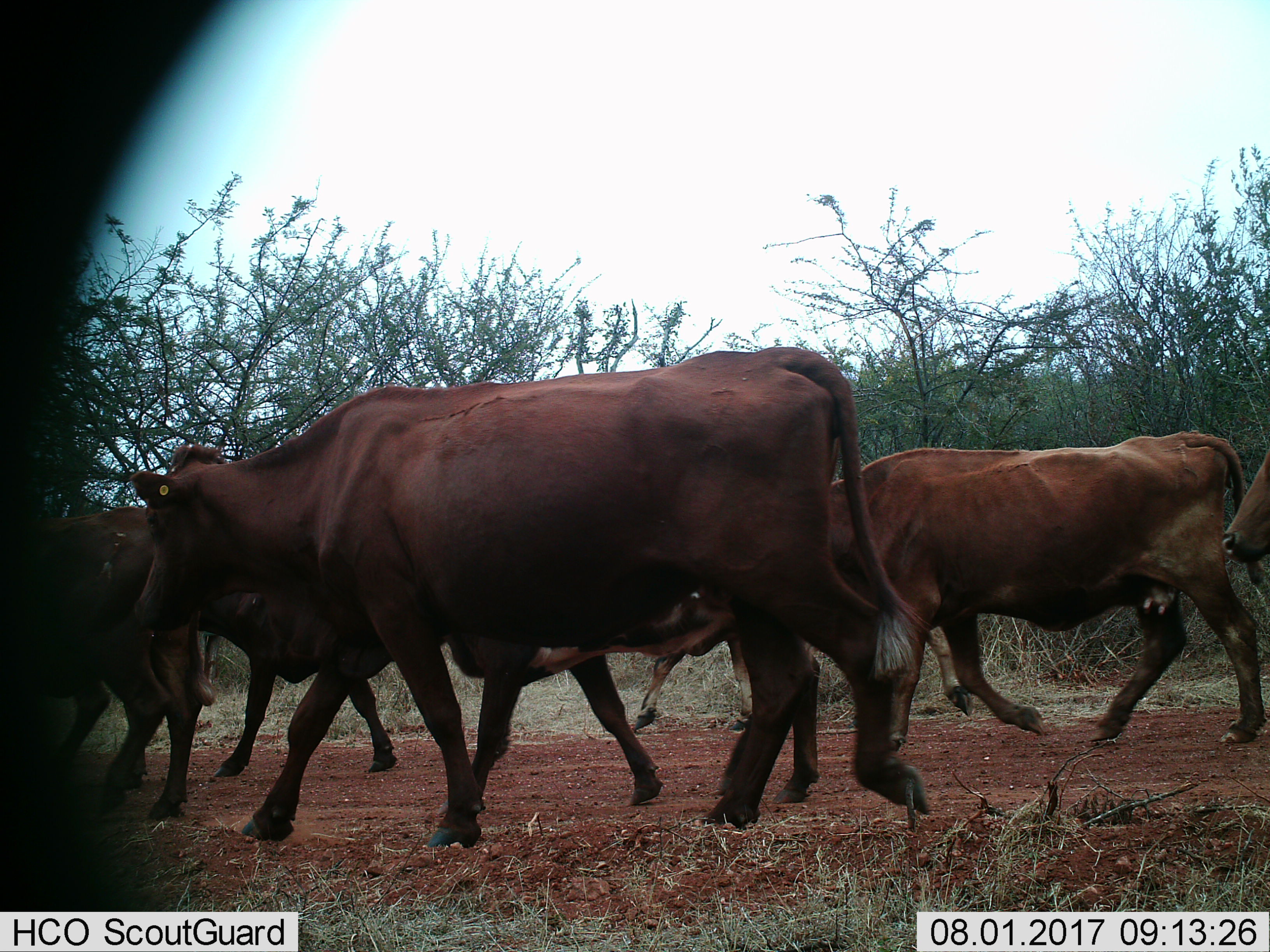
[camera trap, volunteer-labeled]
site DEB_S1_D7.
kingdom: Animalia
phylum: Chordata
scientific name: Vertebrata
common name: domestic animal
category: domesticanimal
Domesticanimal (domestic animal) (Vertebrata), count 7. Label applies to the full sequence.